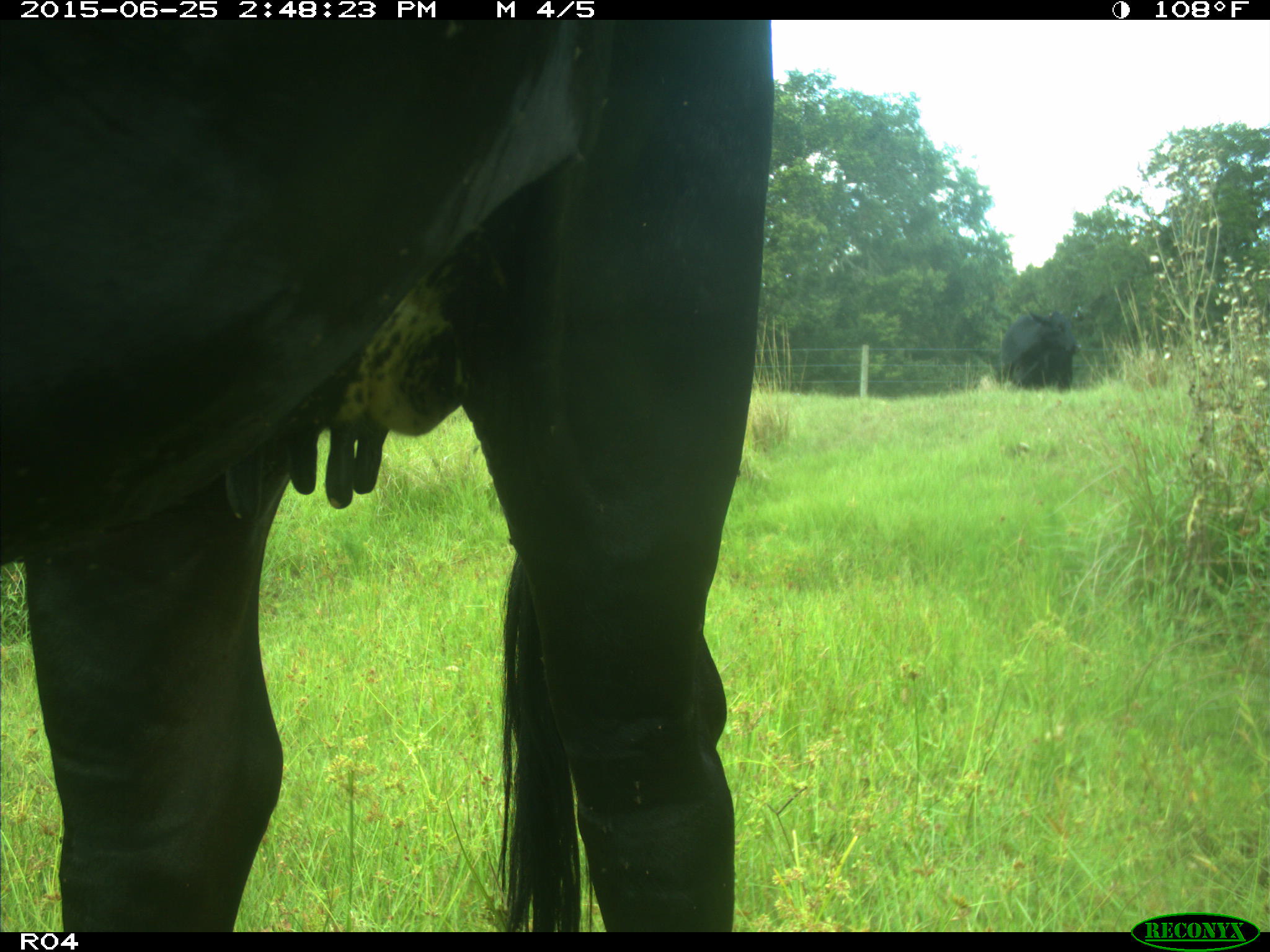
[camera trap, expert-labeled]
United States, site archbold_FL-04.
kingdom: Animalia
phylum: Chordata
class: Mammalia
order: Artiodactyla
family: Bovidae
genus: Bos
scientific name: Bos taurus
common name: domestic cow